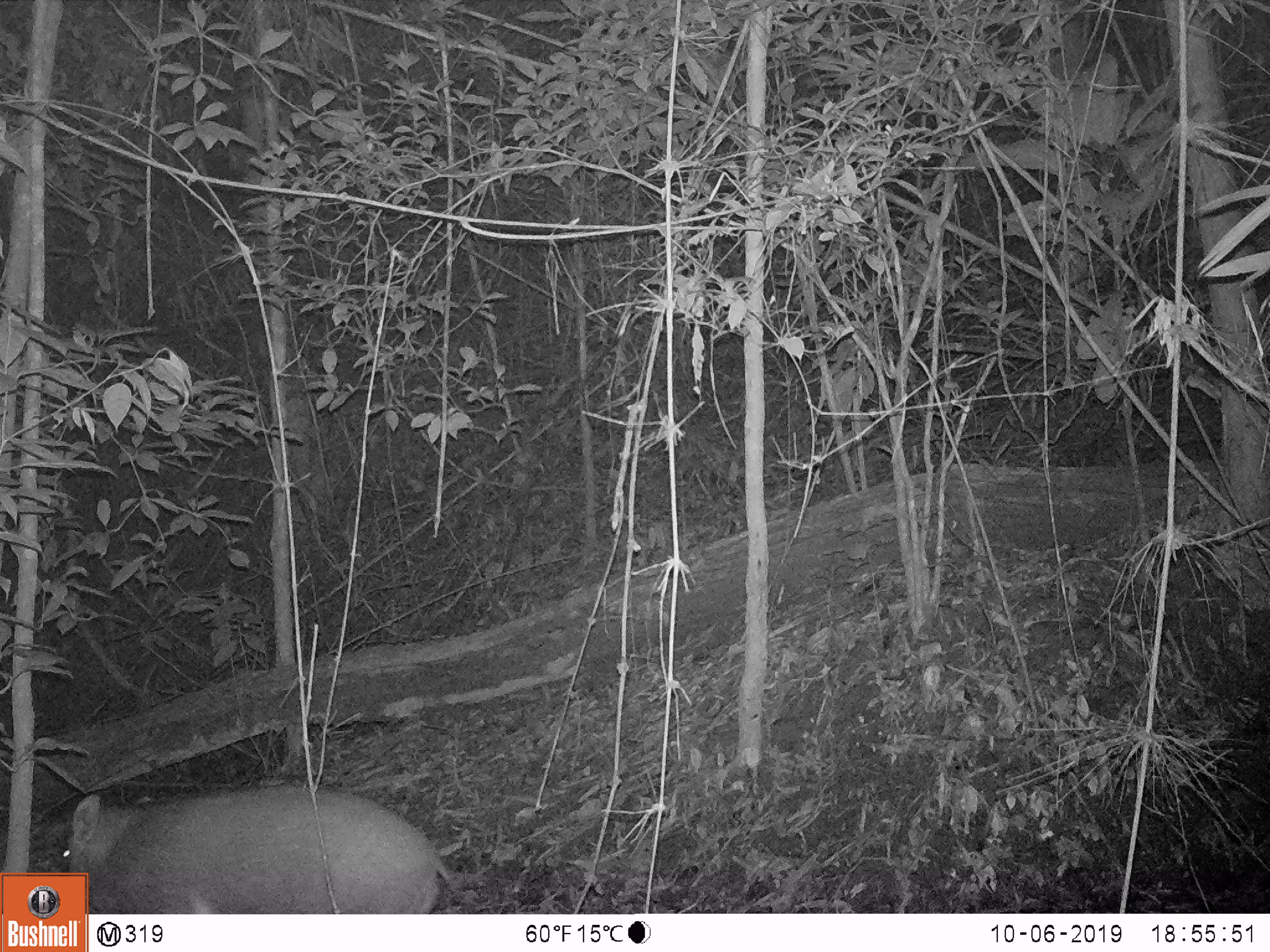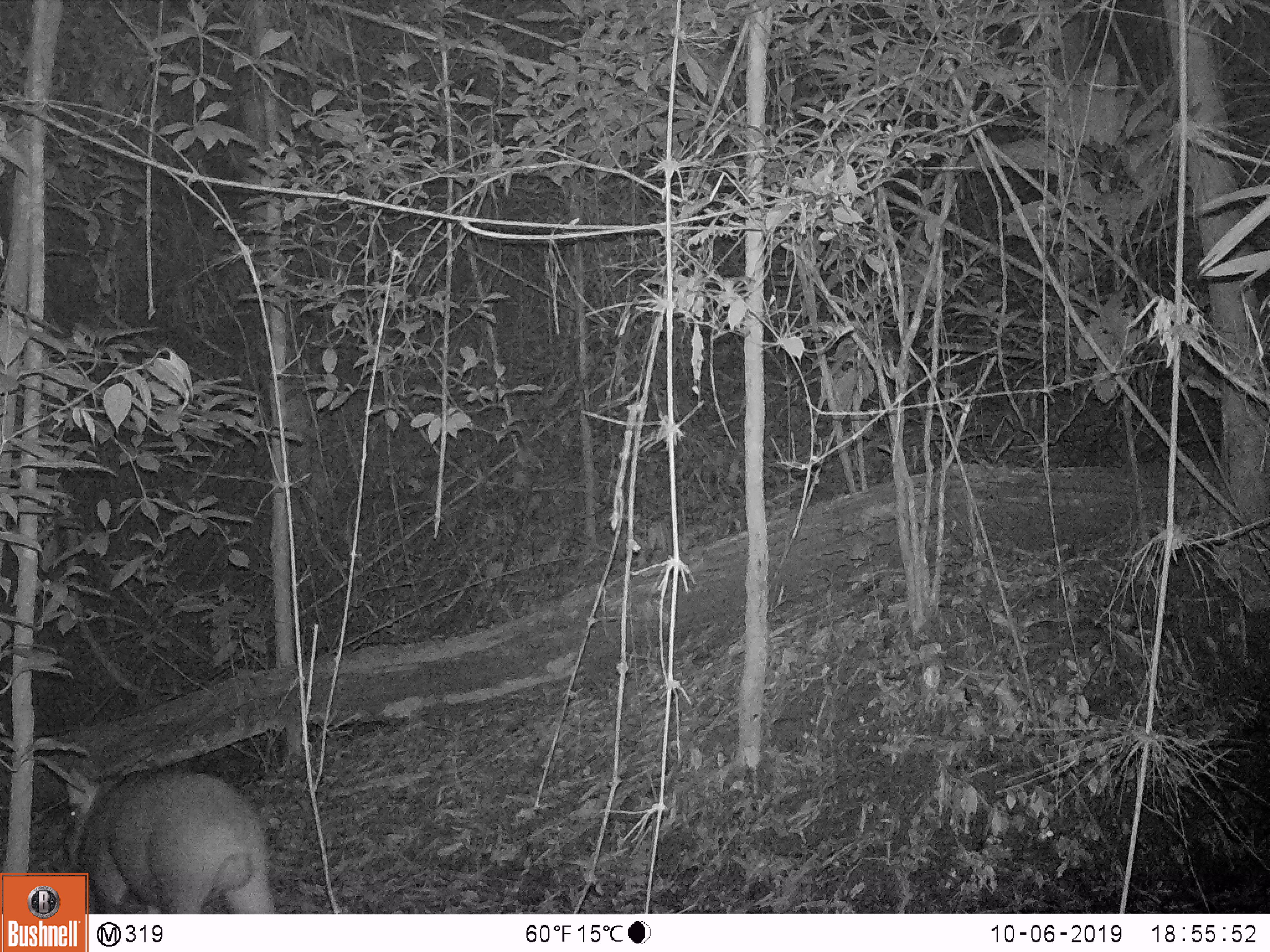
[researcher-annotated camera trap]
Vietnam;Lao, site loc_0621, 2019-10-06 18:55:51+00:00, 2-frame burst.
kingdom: Animalia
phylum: Chordata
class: Mammalia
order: Artiodactyla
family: Suidae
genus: Sus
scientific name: Sus scrofa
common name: eurasian wild pig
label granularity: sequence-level